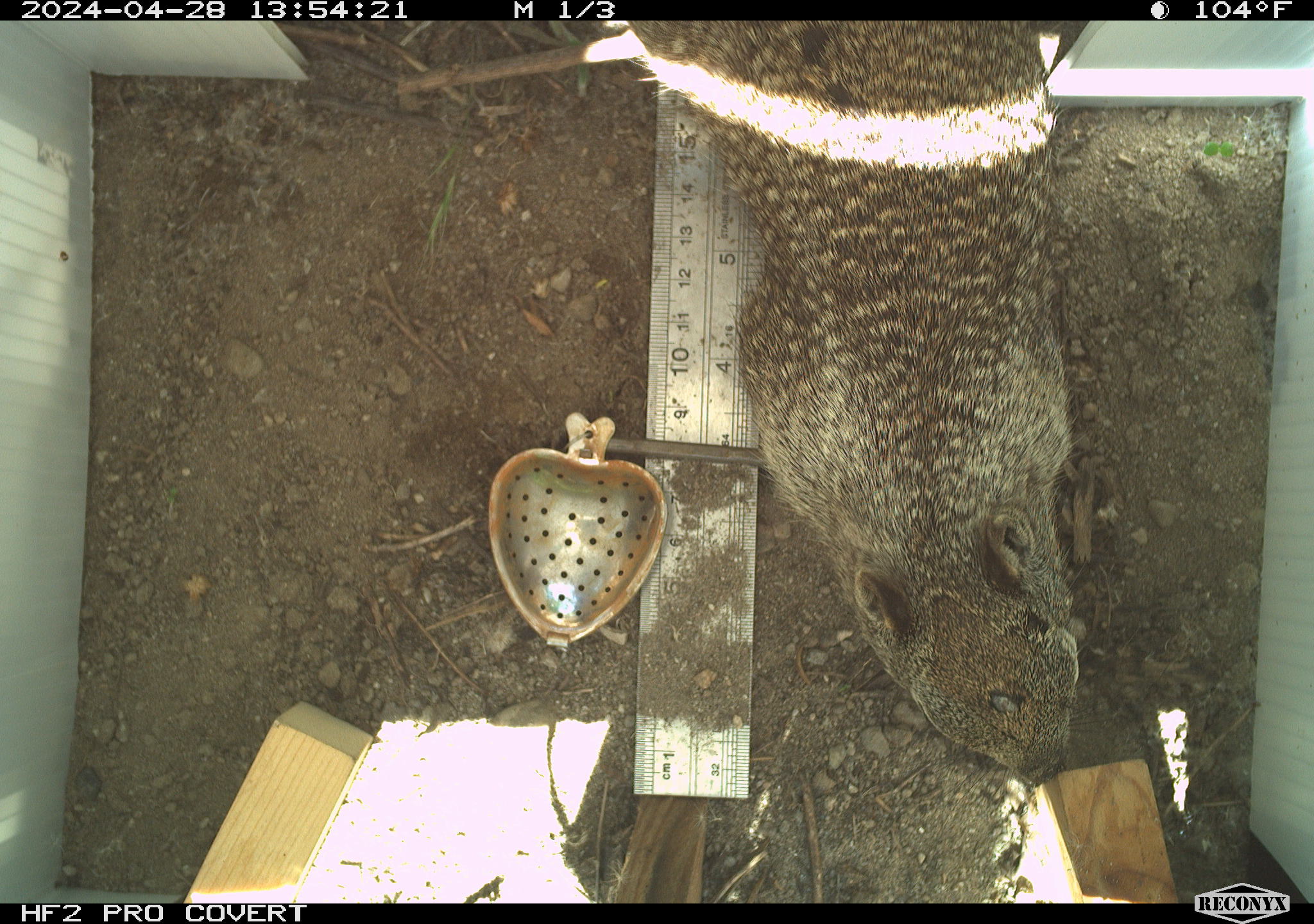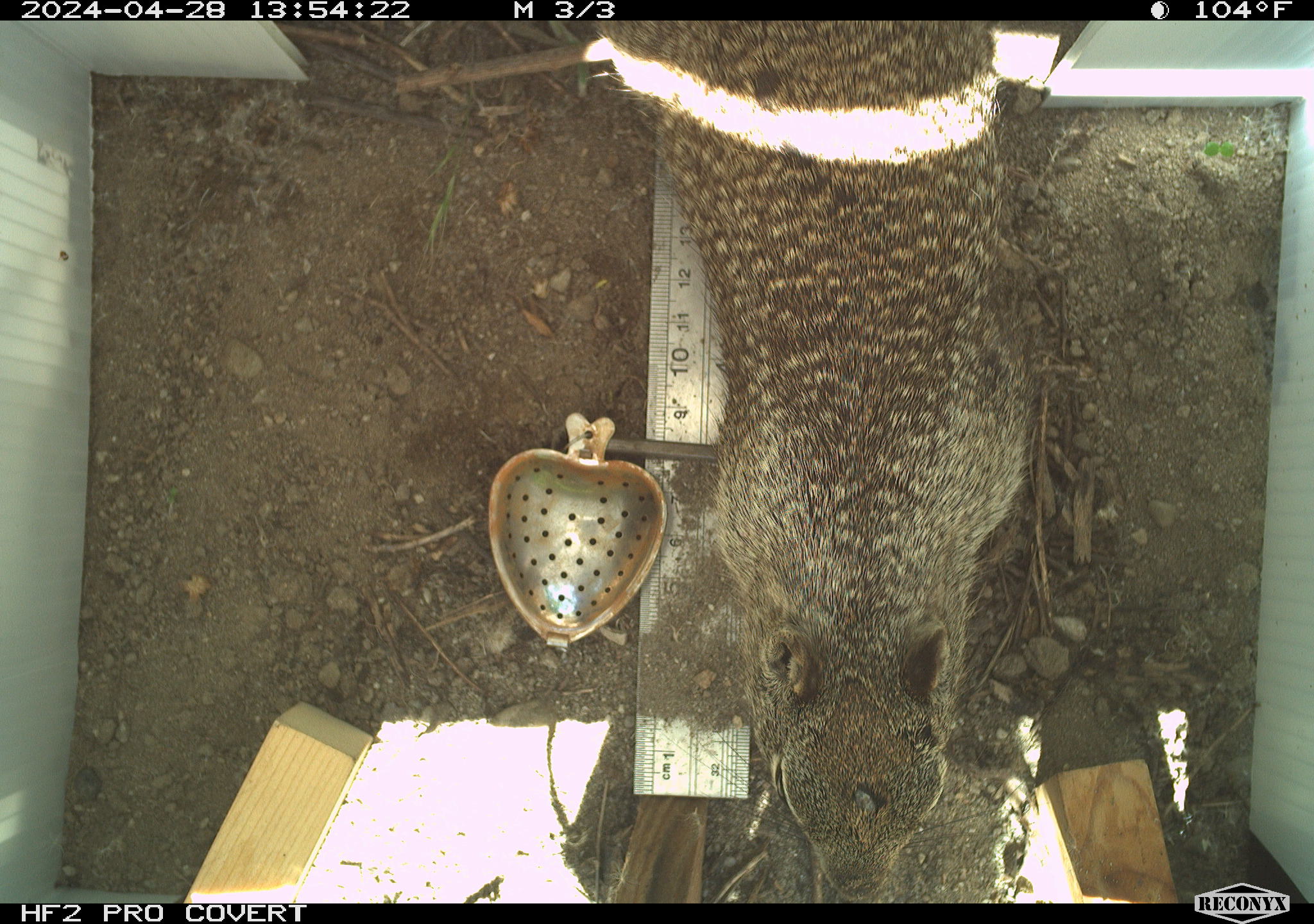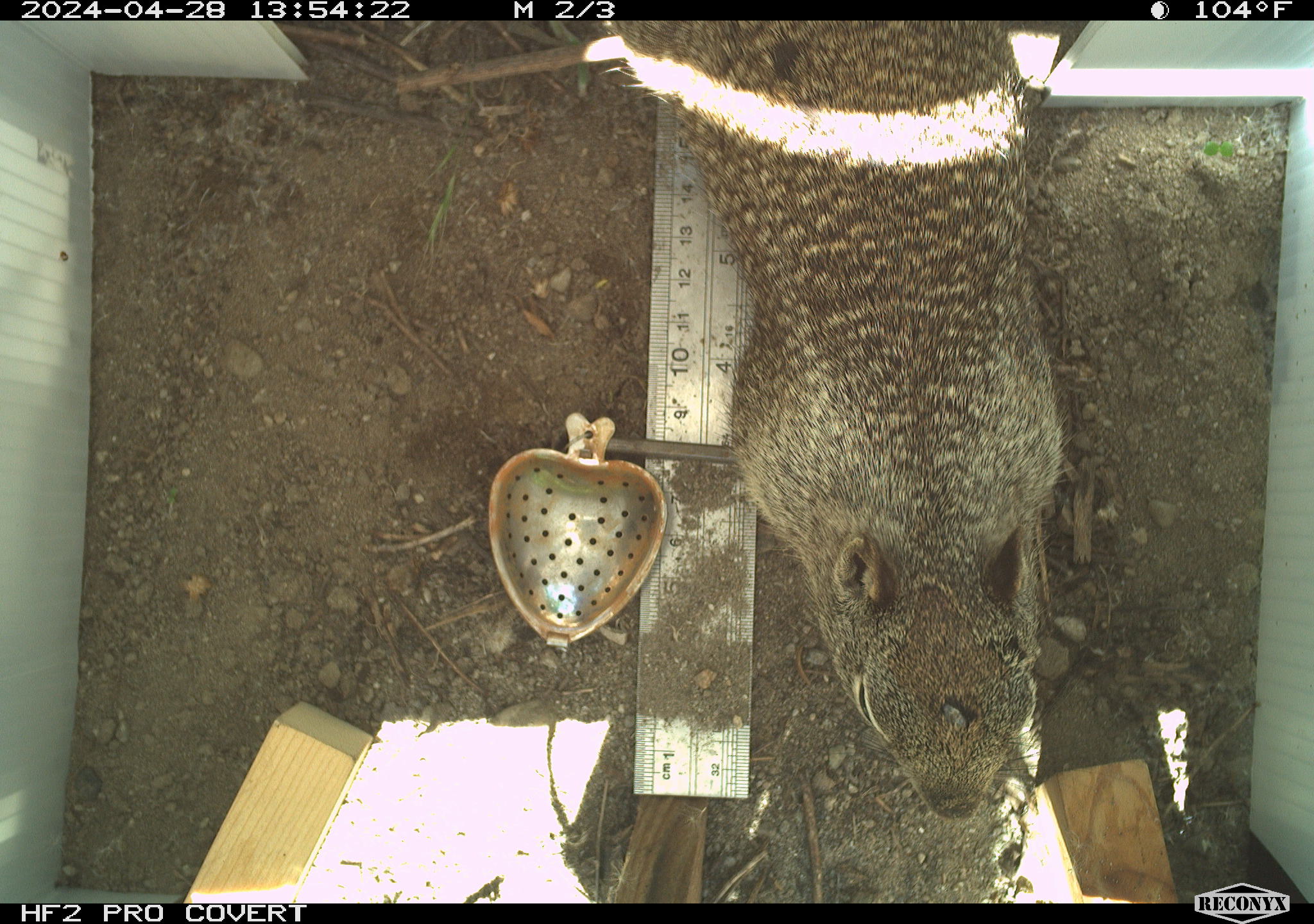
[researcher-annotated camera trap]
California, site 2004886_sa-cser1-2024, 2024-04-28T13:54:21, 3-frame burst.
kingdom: Animalia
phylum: Chordata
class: Mammalia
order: Rodentia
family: Sciuridae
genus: Otospermophilus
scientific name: Otospermophilus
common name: north american rock squirrels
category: otospermophilus species